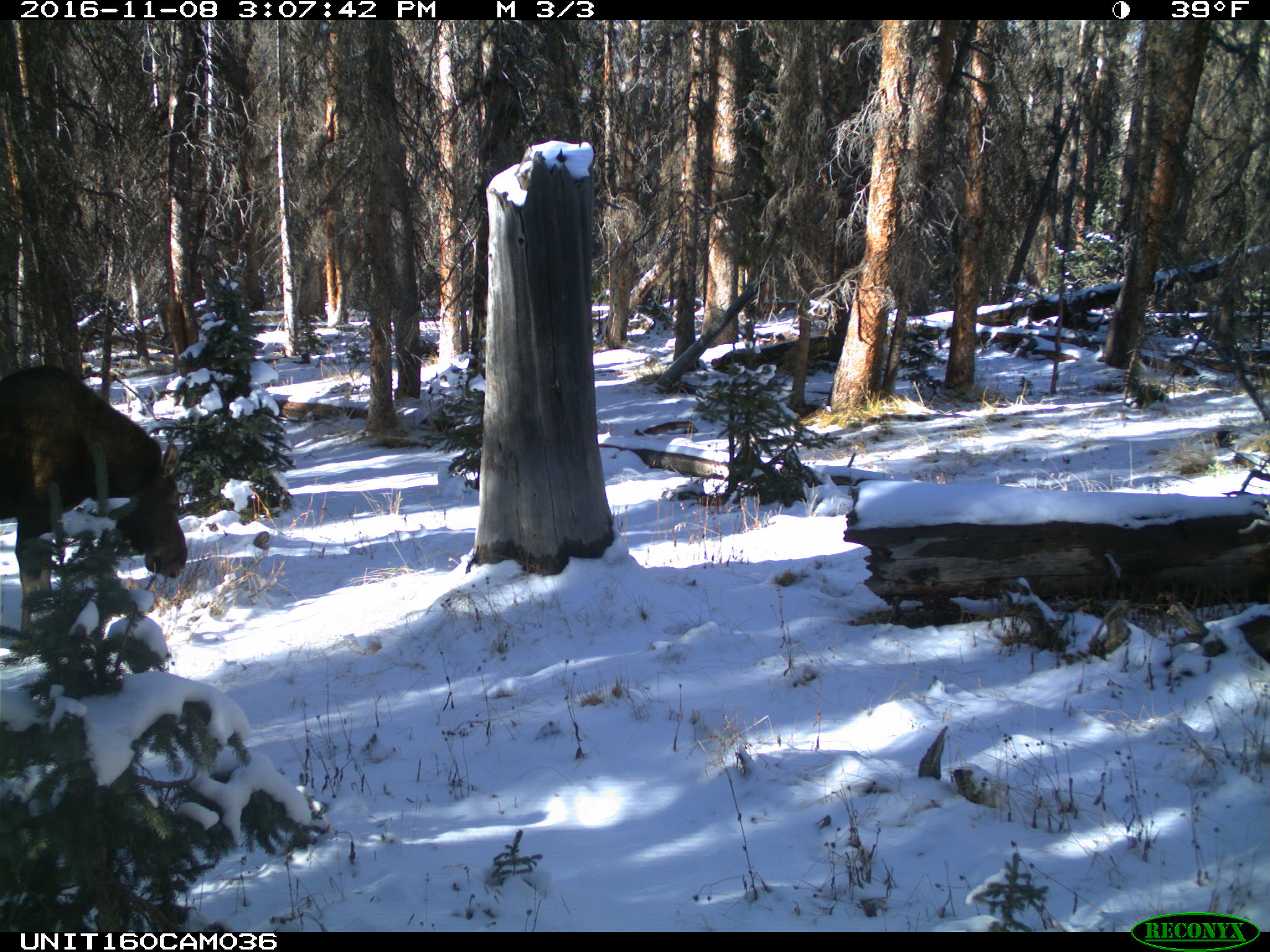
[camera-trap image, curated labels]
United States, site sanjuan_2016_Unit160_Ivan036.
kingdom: Animalia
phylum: Chordata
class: Mammalia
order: Artiodactyla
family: Cervidae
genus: Alces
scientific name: Alces alces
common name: moose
Alces alces (moose).